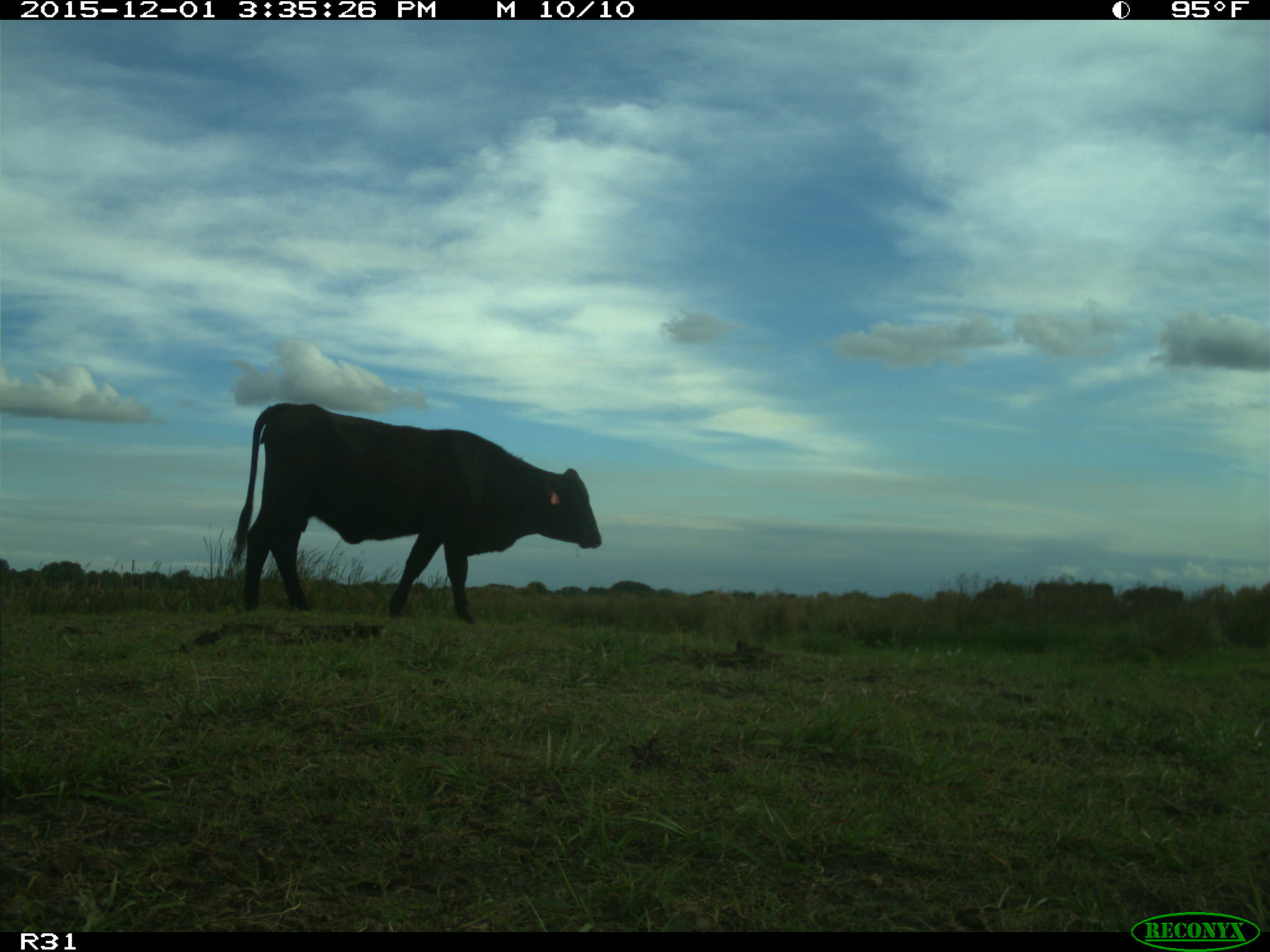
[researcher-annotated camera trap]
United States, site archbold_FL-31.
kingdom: Animalia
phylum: Chordata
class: Mammalia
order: Artiodactyla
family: Bovidae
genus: Bos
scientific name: Bos taurus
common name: domestic cow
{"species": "Bos taurus (domestic cow)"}